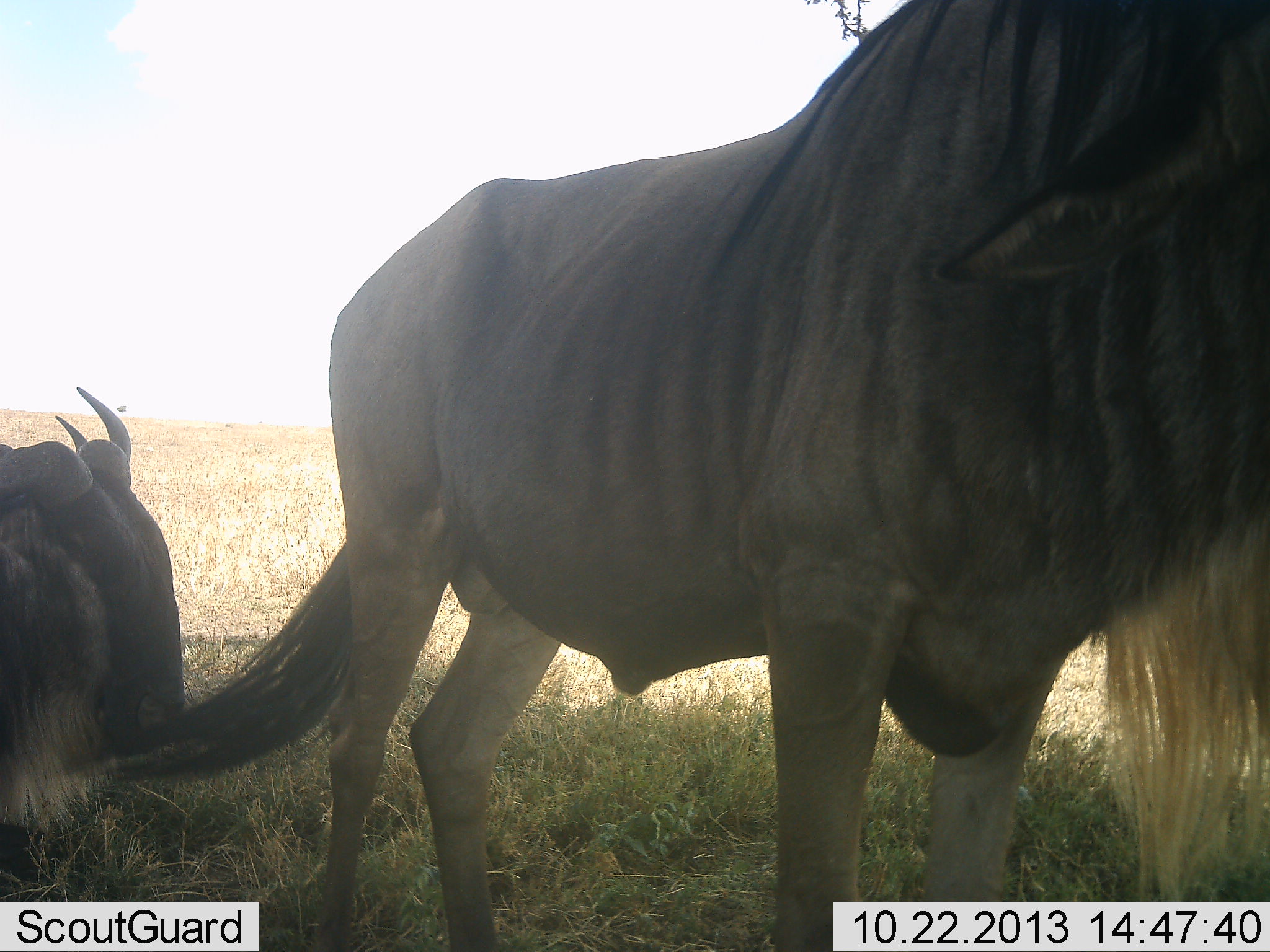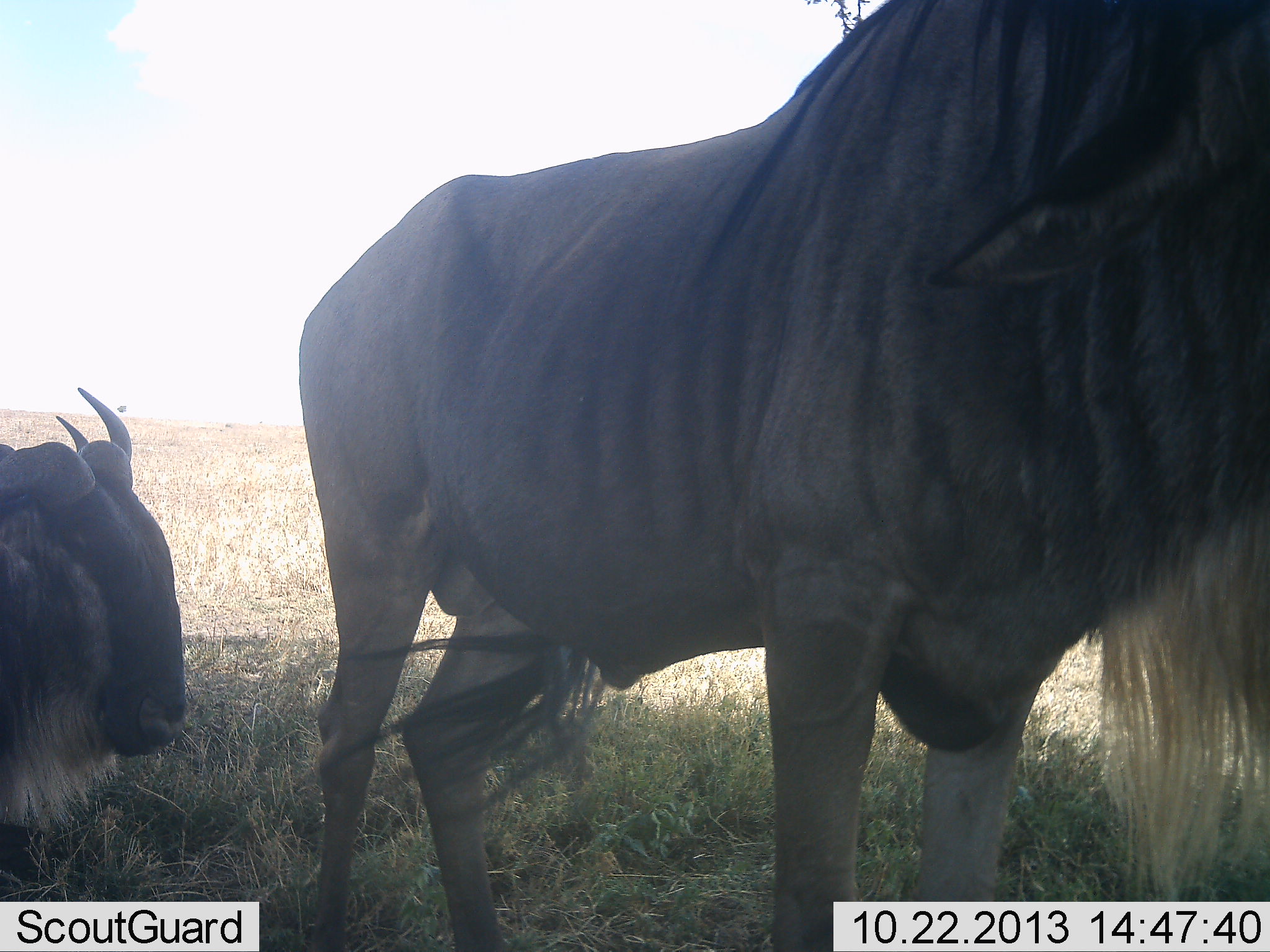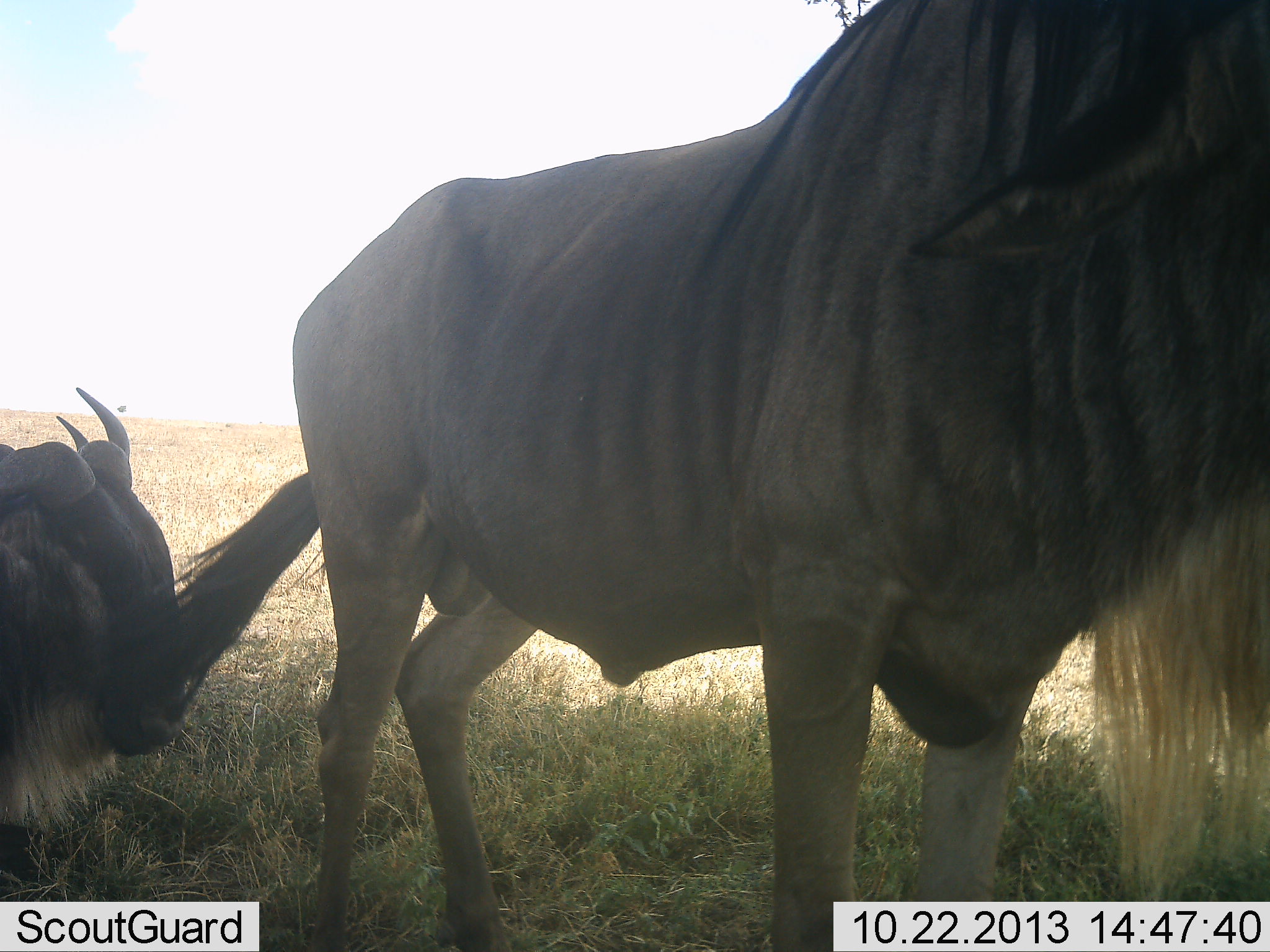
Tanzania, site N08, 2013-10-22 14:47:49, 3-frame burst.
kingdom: Animalia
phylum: Chordata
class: Mammalia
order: Artiodactyla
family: Bovidae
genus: Connochaetes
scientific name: Connochaetes taurinus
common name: blue wildebeest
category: wildebeest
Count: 2.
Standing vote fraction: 94%.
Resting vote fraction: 85%.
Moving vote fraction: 0%.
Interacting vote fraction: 0%.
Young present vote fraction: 3%.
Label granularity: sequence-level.